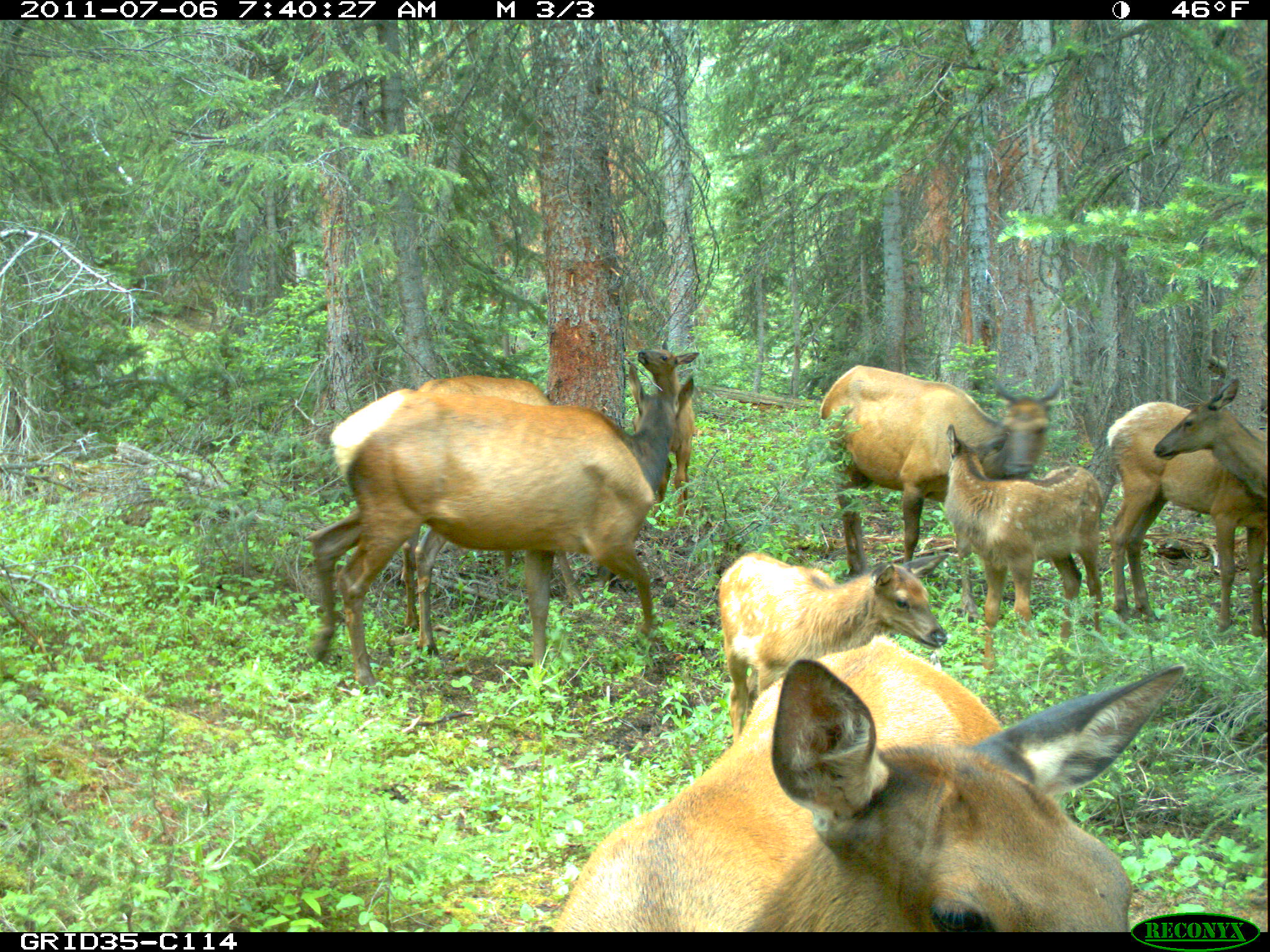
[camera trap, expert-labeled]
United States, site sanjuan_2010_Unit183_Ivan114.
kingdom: Animalia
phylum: Chordata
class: Mammalia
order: Artiodactyla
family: Cervidae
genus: Cervus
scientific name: Cervus elaphus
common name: red deer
Cervus elaphus (red deer).